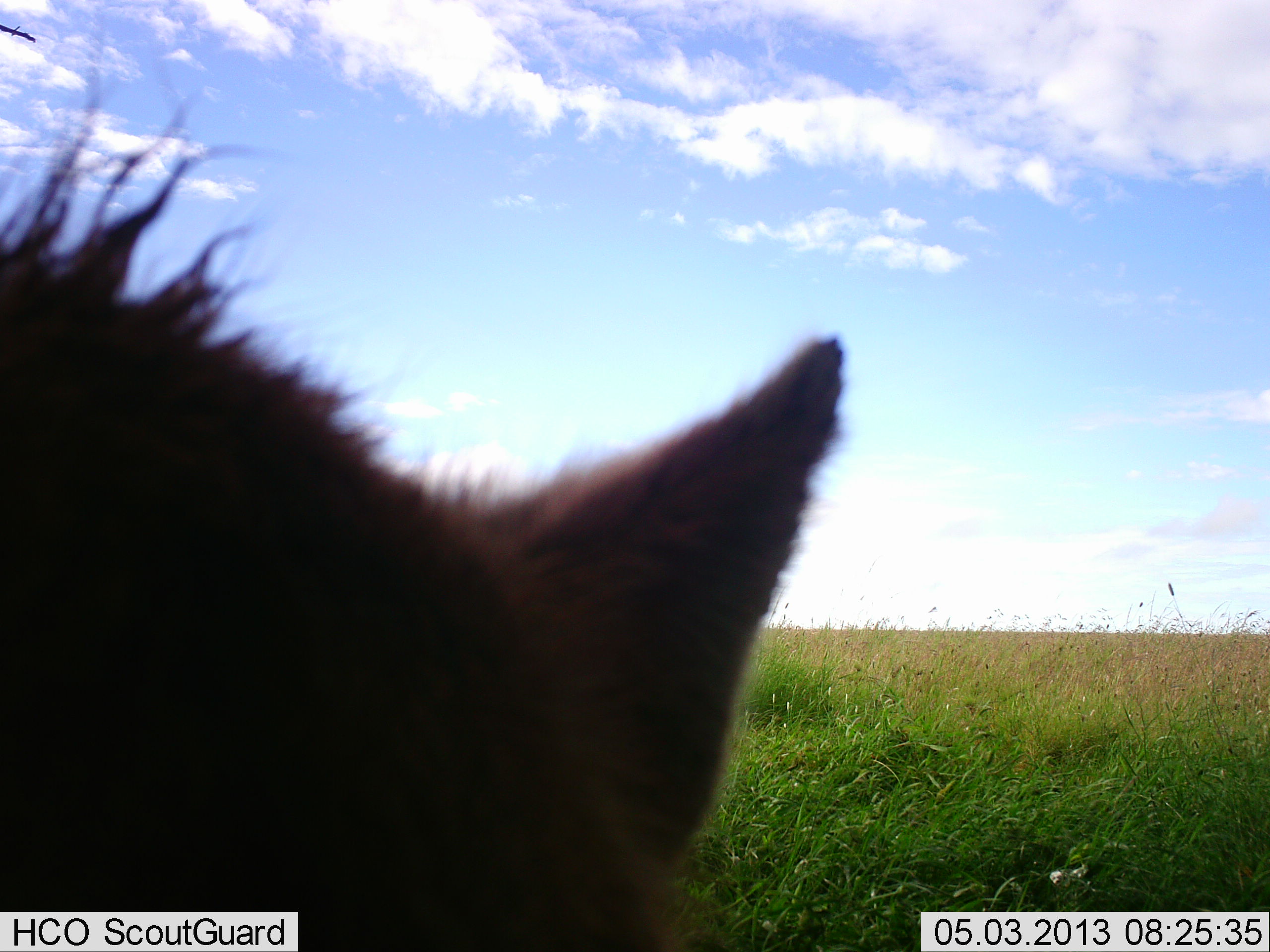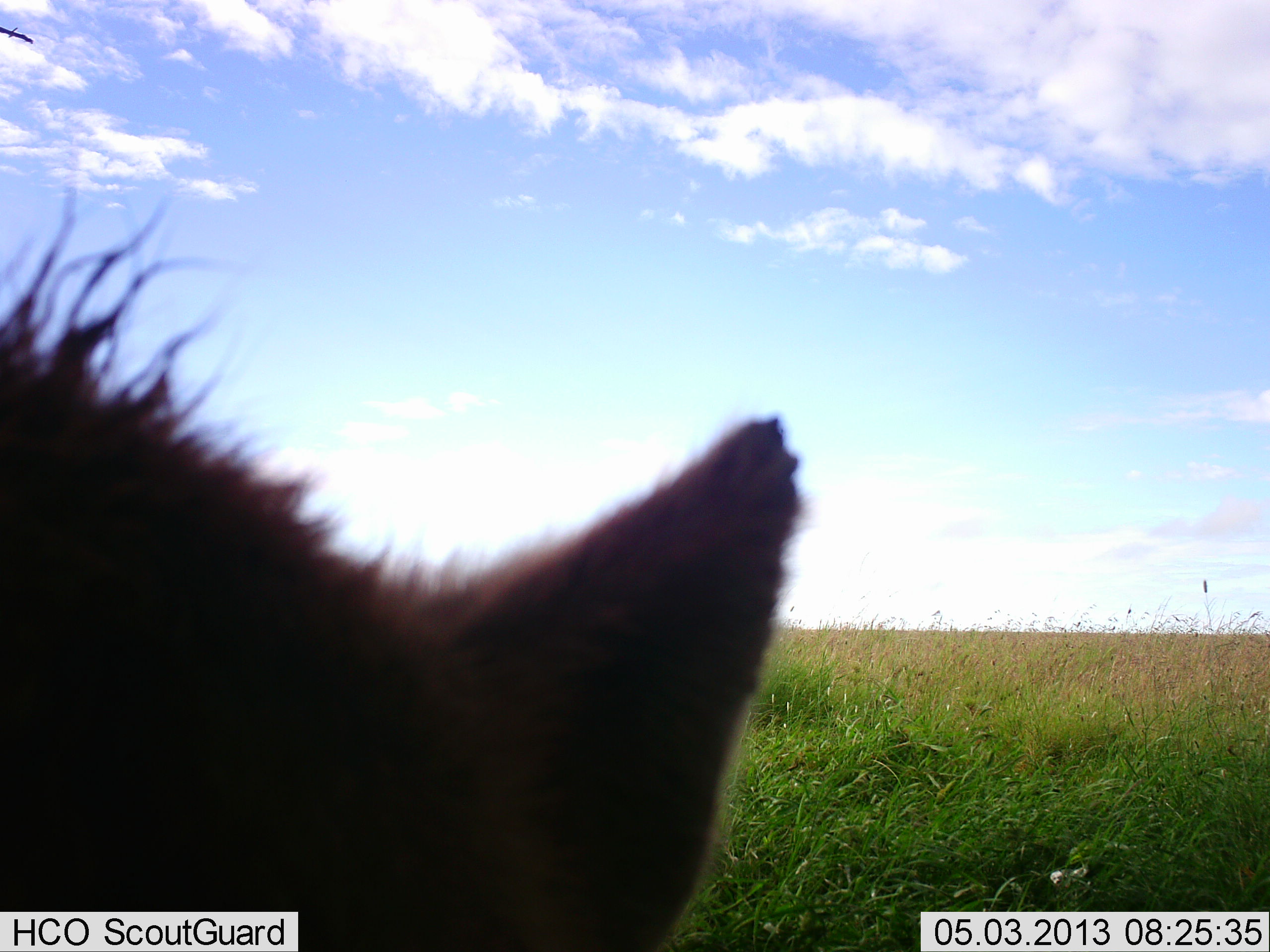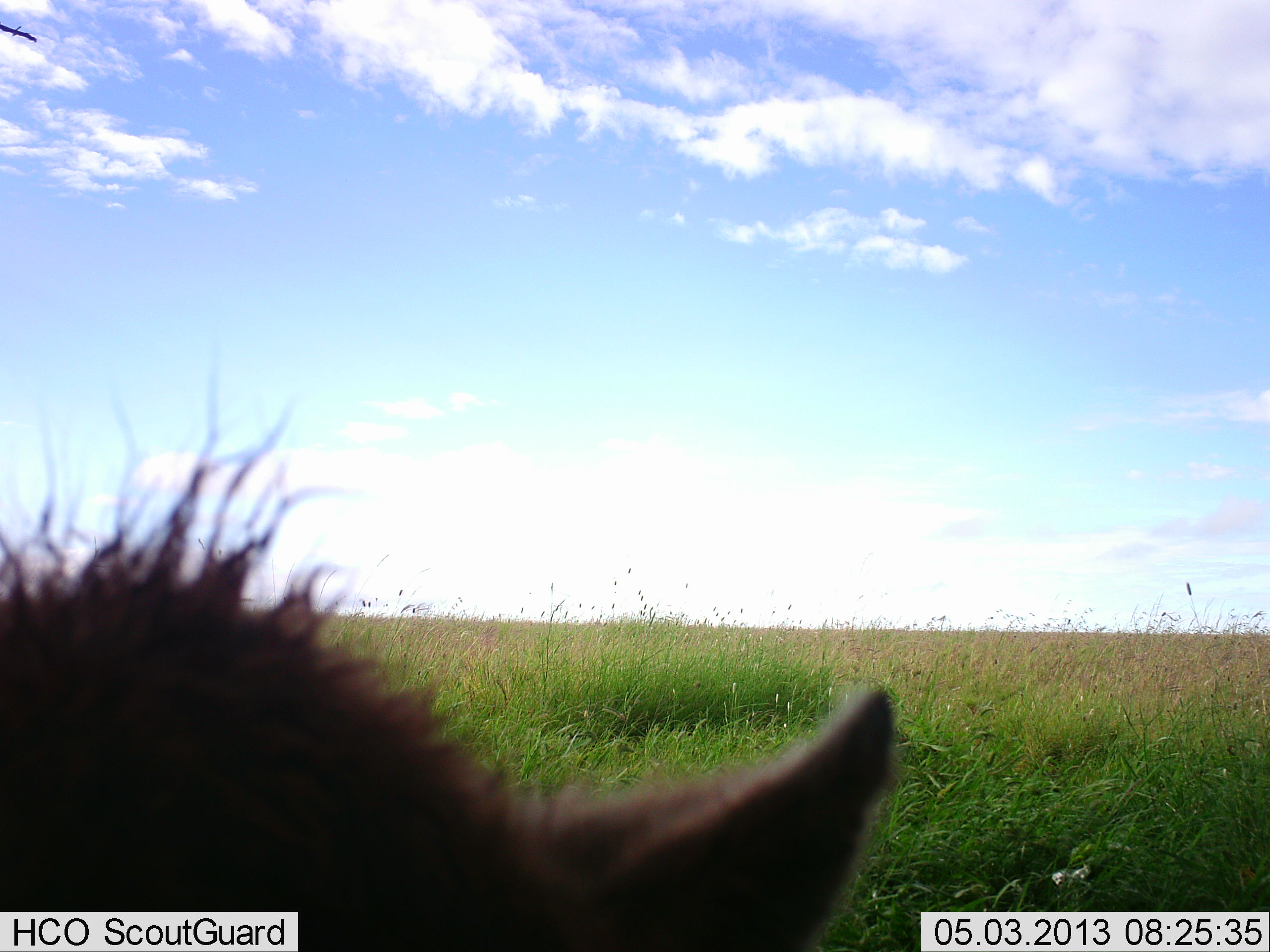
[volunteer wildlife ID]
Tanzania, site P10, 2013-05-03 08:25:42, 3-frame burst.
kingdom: Animalia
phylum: Chordata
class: Mammalia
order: Carnivora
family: Hyaenidae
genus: Crocuta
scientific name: Crocuta crocuta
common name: spotted hyena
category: hyenaspotted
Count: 1.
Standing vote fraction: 71%.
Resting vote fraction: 14%.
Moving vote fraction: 0%.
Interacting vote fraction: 14%.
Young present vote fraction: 0%.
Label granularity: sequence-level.